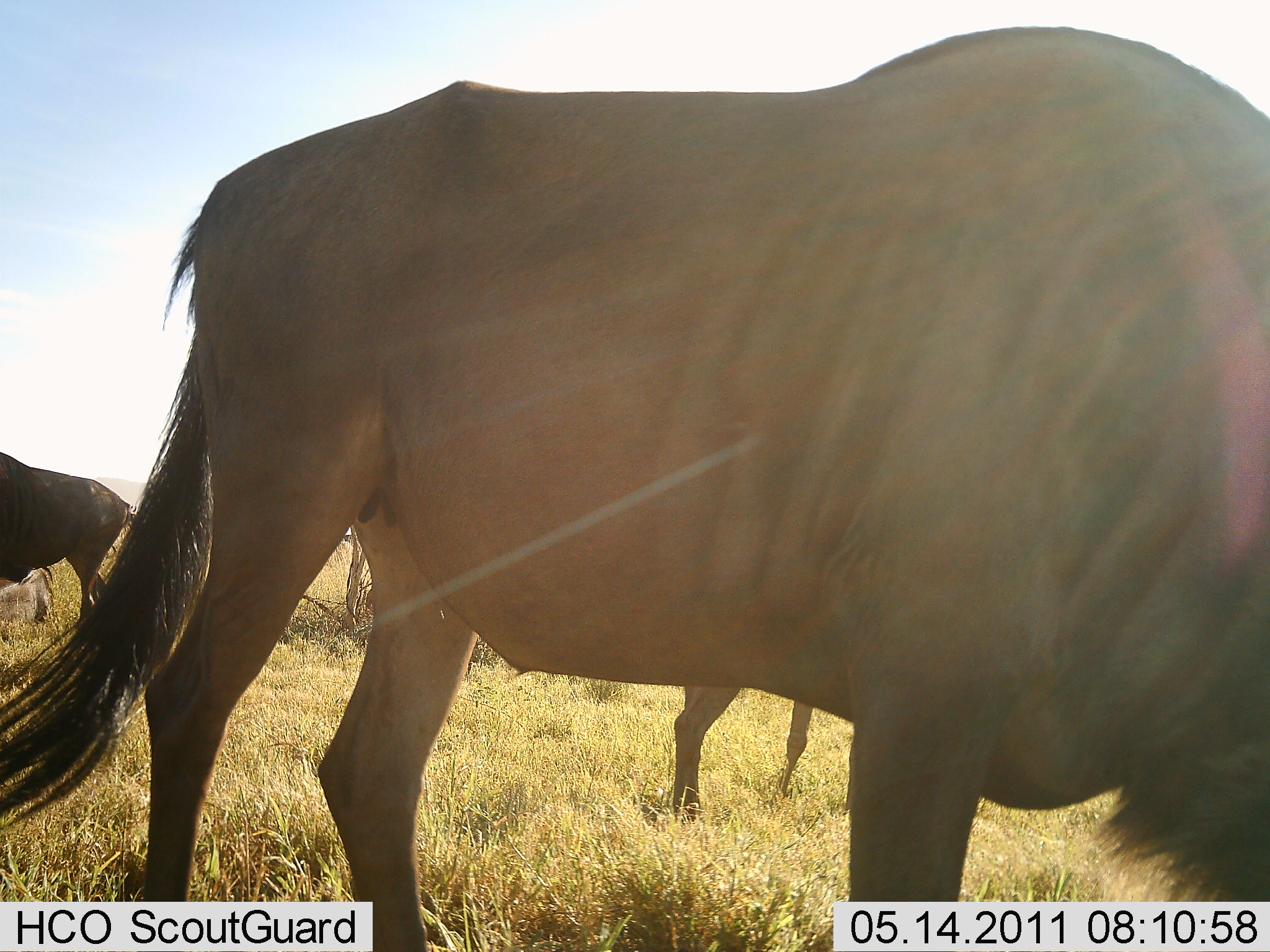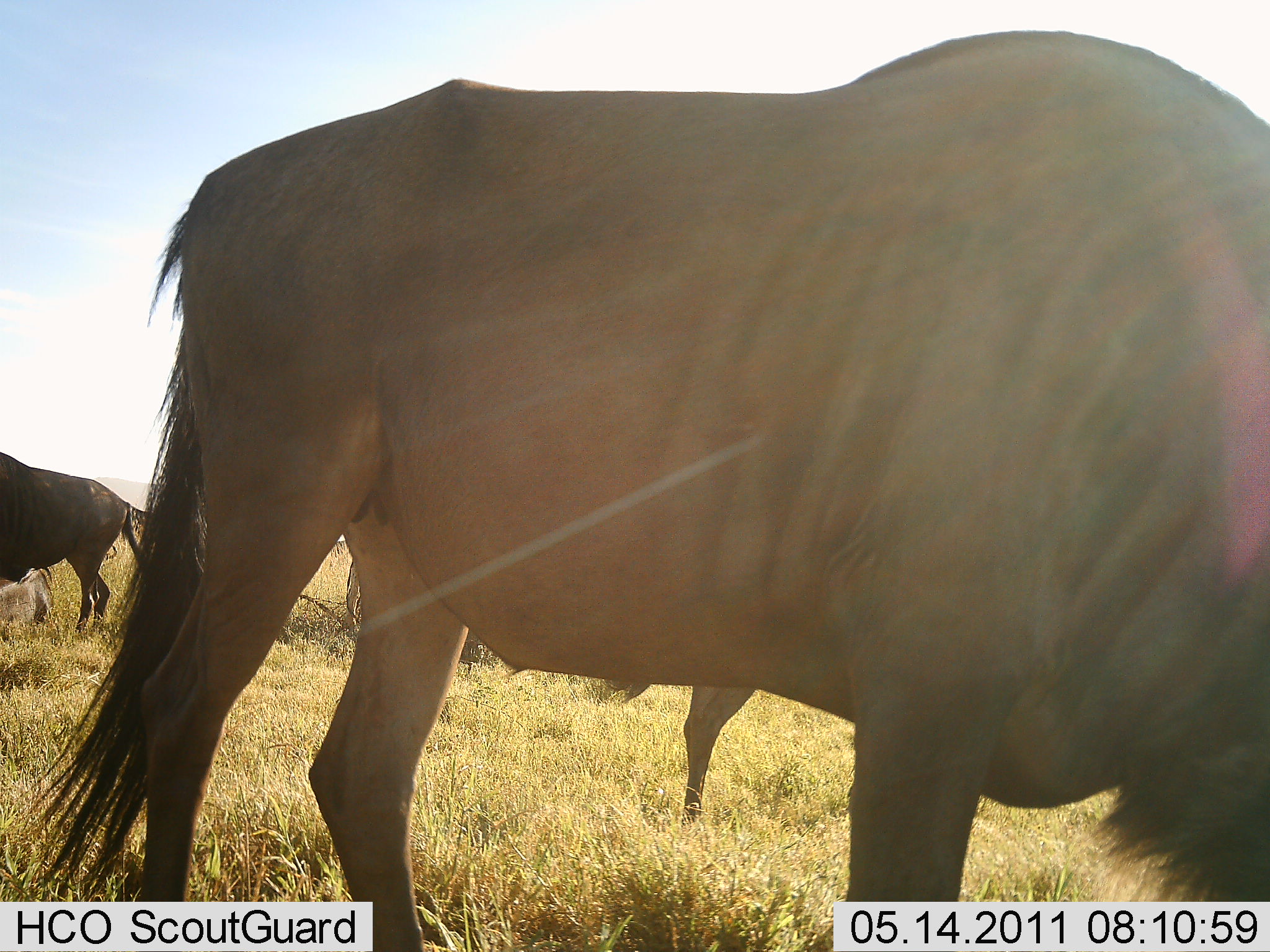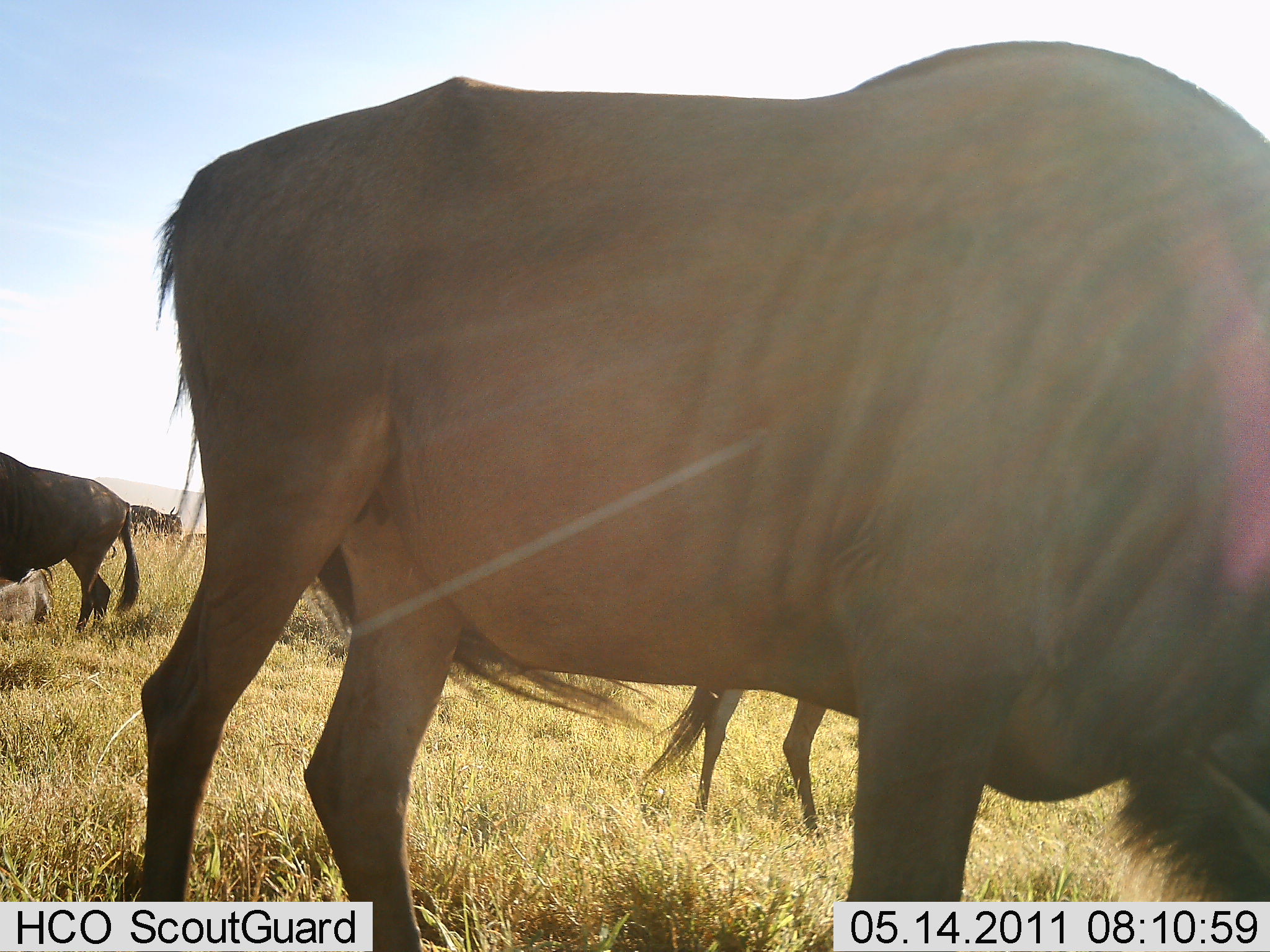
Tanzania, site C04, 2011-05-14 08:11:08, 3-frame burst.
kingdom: Animalia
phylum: Chordata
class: Mammalia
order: Artiodactyla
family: Bovidae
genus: Connochaetes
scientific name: Connochaetes taurinus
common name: blue wildebeest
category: wildebeest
Wildebeest (blue wildebeest) (Connochaetes taurinus), count 3. Behavior (volunteer vote fractions): standing 77%, resting 15%, moving 23%, interacting 0%. Young present (vote fraction): 8%. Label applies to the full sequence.